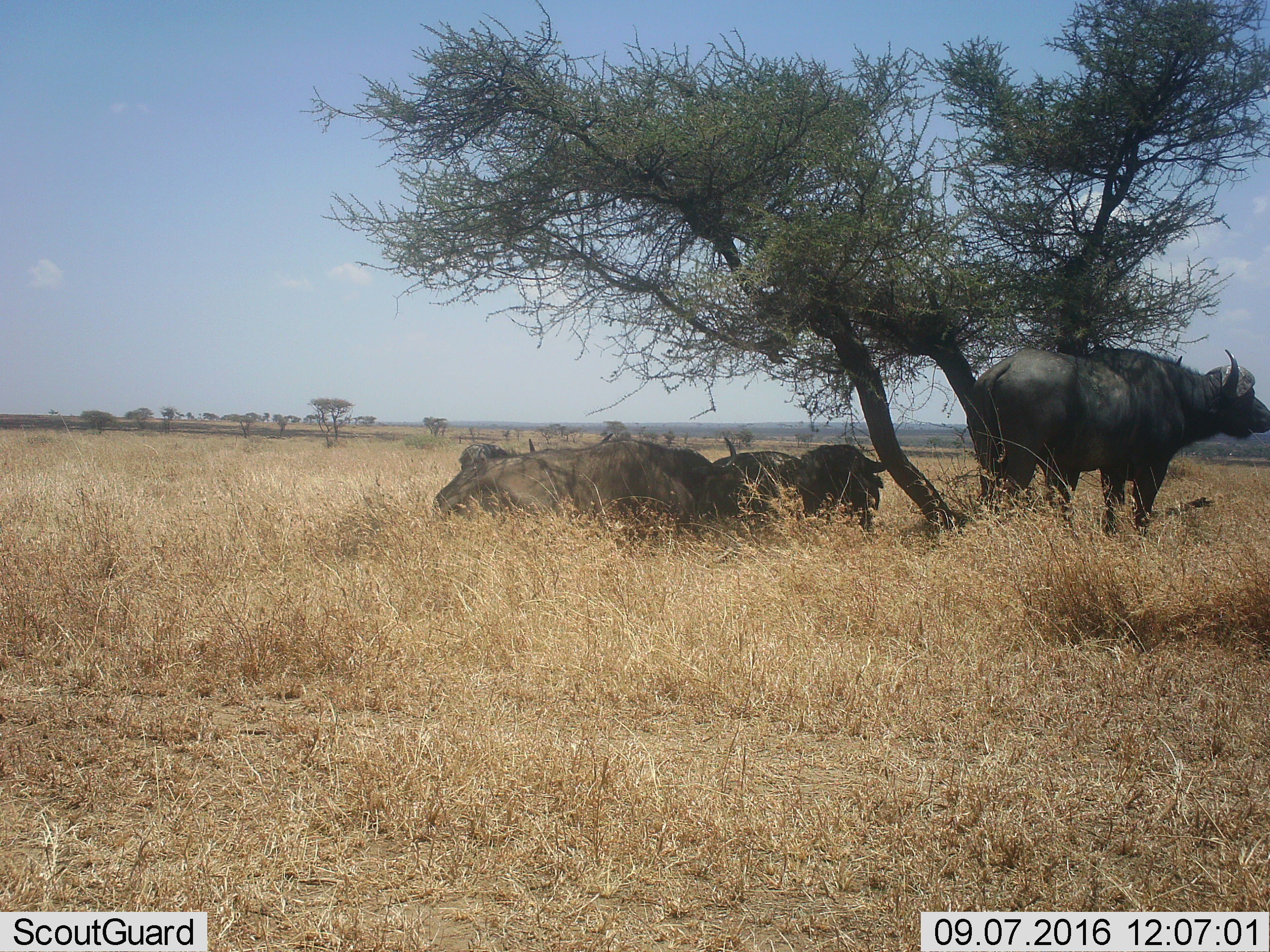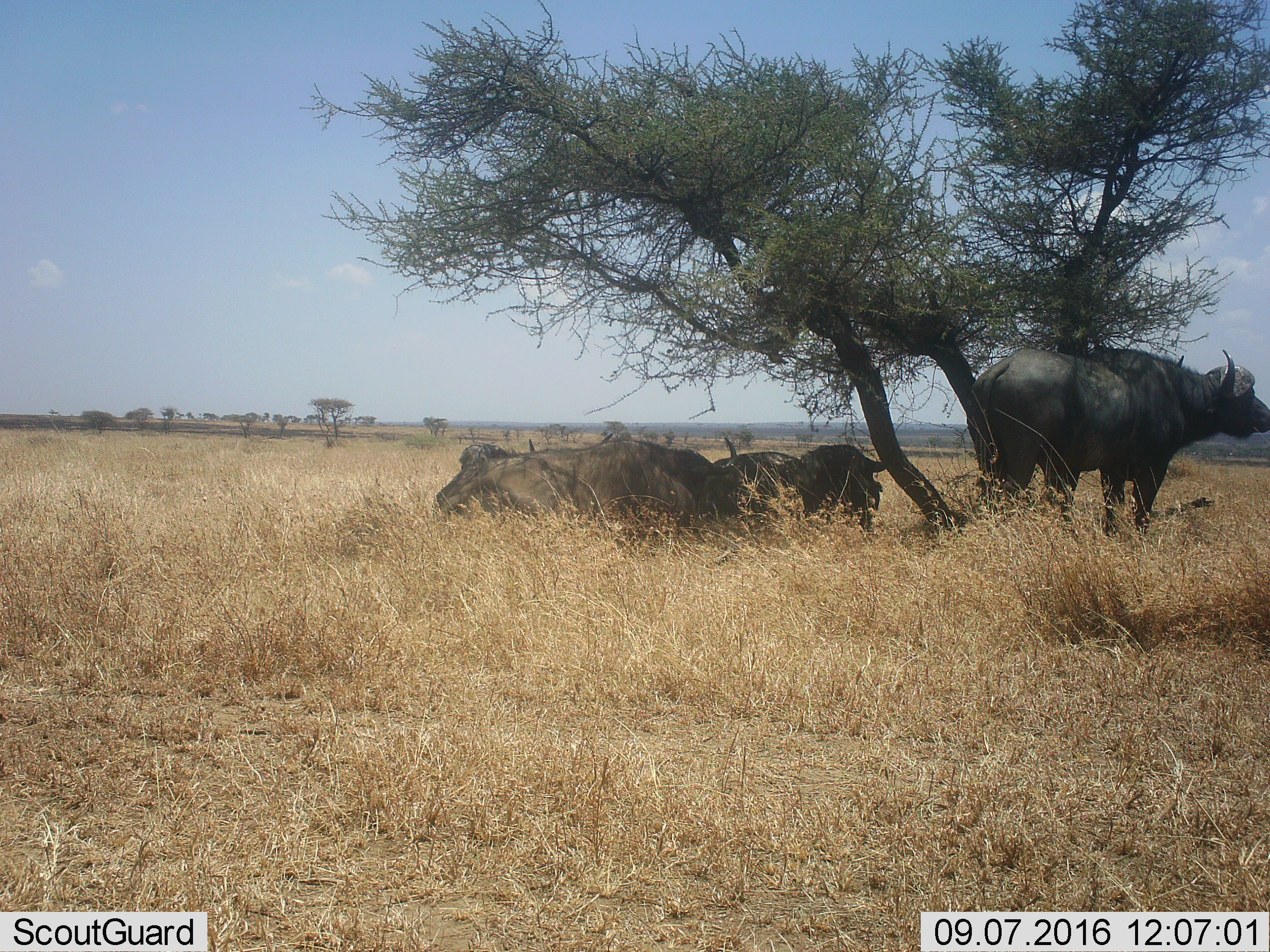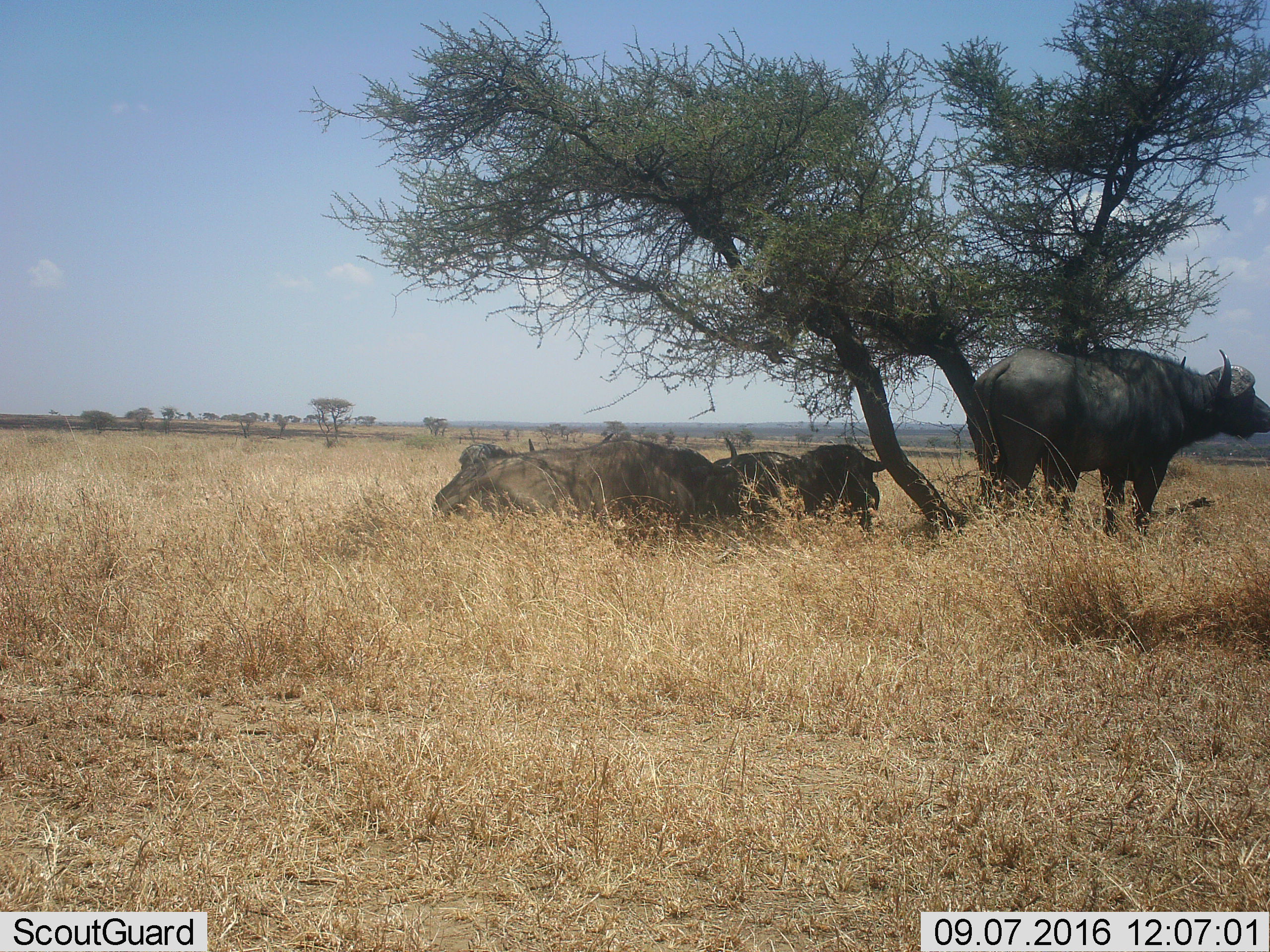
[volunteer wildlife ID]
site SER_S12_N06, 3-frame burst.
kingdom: Animalia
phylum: Chordata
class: Mammalia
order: Artiodactyla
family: Bovidae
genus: Syncerus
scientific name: Syncerus caffer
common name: african buffalo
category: buffalo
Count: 4.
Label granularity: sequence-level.